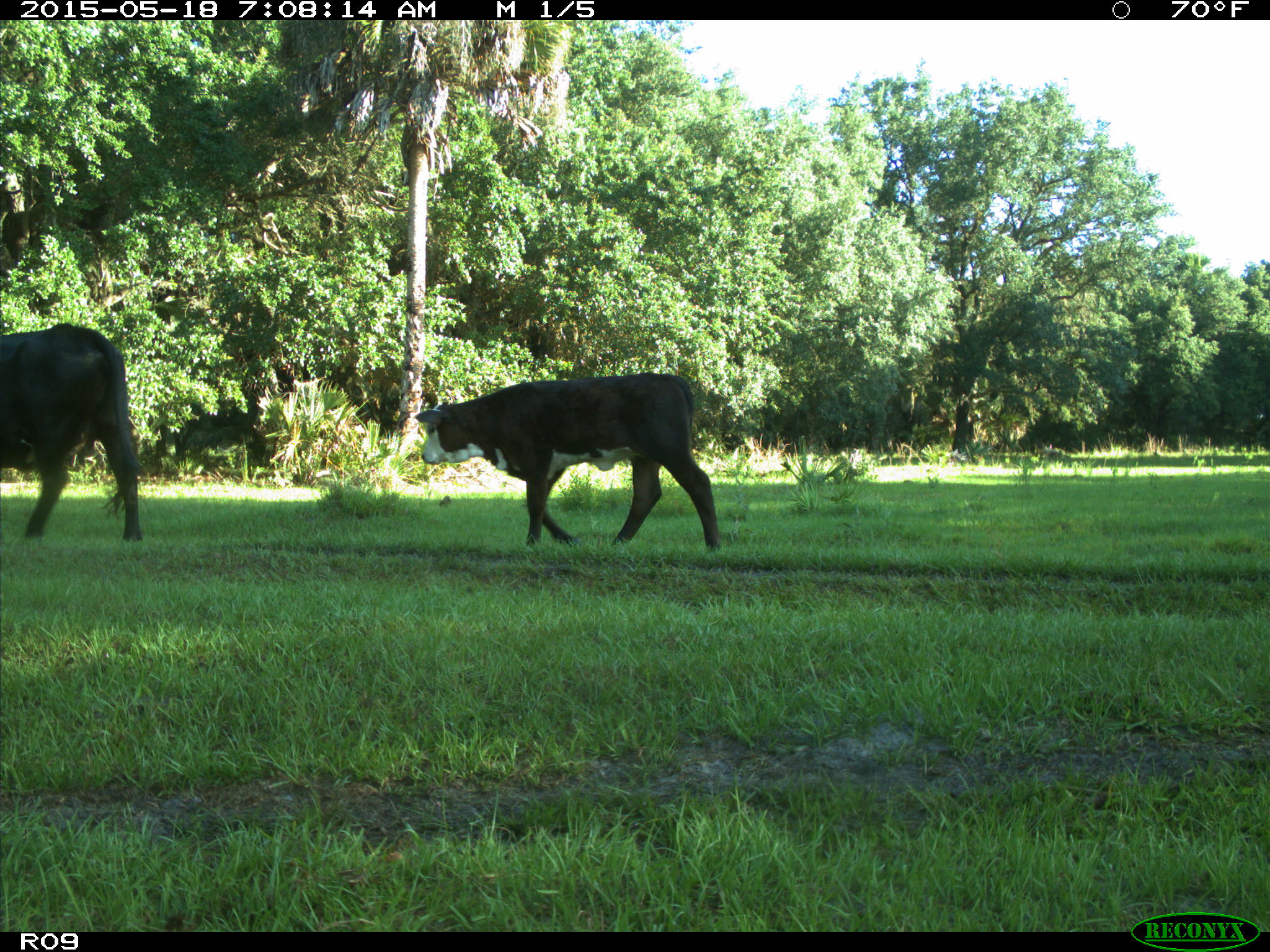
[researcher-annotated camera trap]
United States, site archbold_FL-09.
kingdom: Animalia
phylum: Chordata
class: Mammalia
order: Artiodactyla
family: Bovidae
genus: Bos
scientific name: Bos taurus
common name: domestic cow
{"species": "Bos taurus (domestic cow)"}